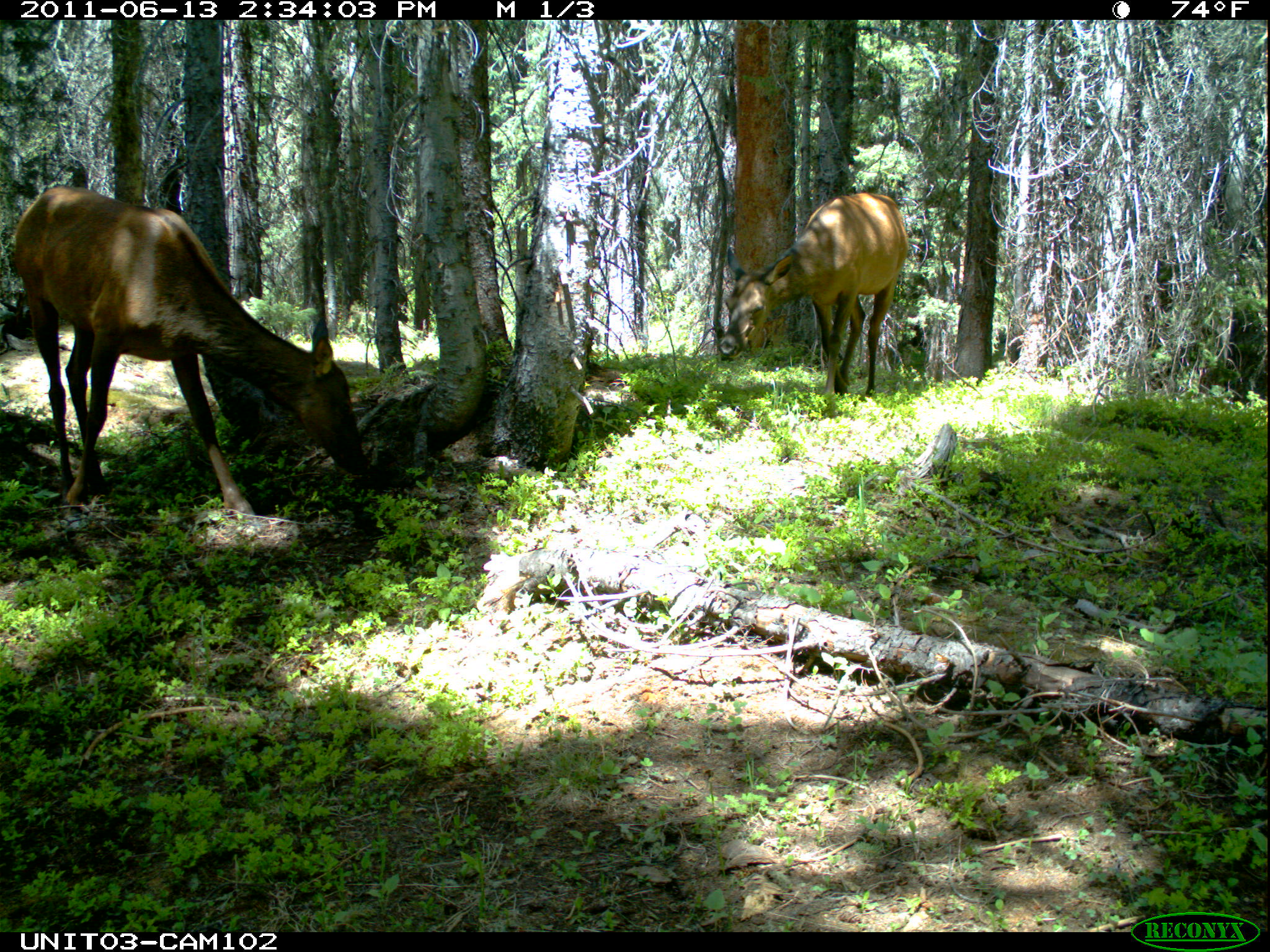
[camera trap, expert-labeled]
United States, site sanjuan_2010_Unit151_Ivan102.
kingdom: Animalia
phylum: Chordata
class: Mammalia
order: Artiodactyla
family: Cervidae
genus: Cervus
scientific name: Cervus elaphus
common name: red deer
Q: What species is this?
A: Cervus elaphus (red deer).